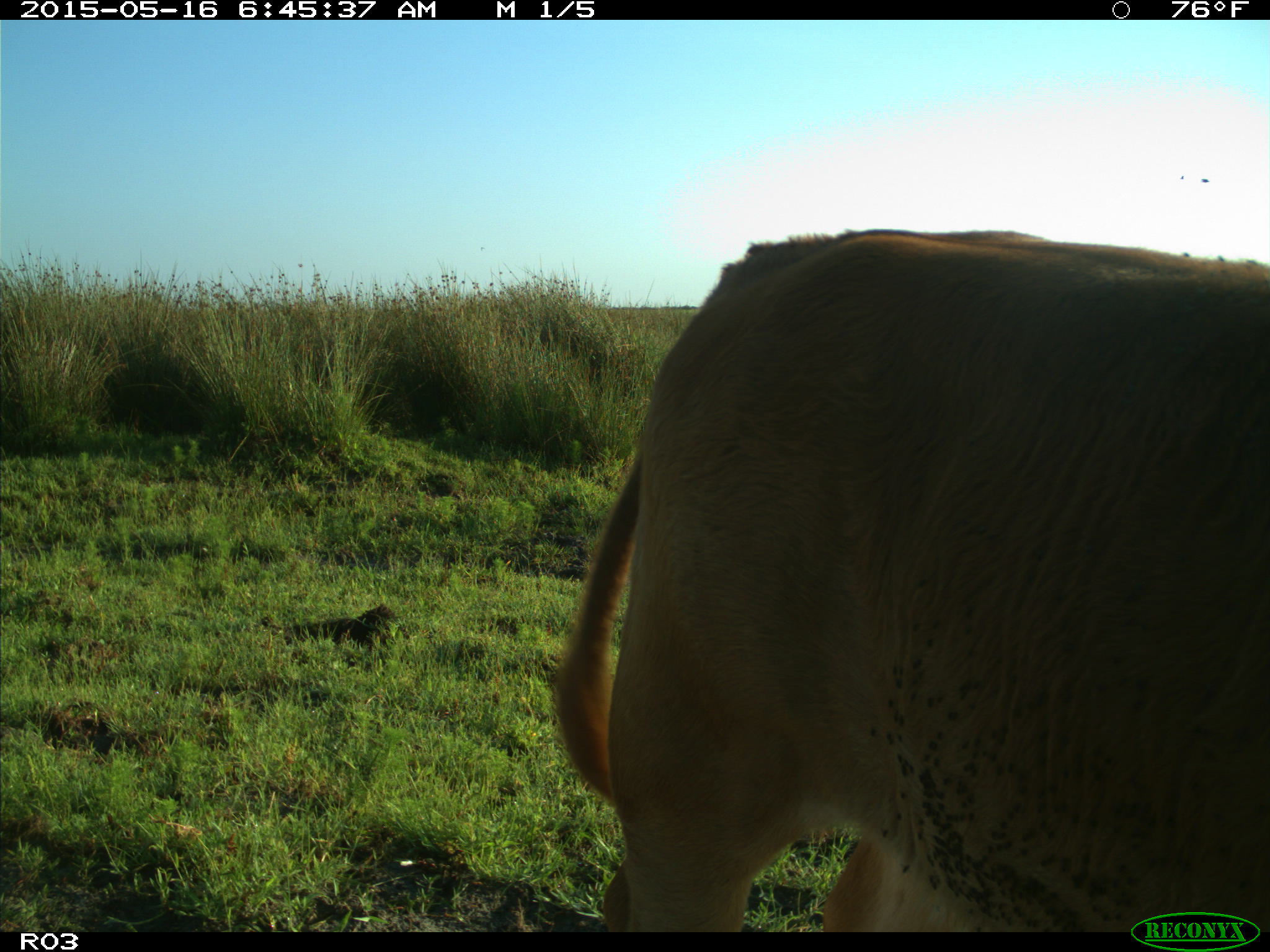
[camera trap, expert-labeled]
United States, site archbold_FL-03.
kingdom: Animalia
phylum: Chordata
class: Mammalia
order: Artiodactyla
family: Bovidae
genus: Bos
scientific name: Bos taurus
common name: domestic cow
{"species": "Bos taurus (domestic cow)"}